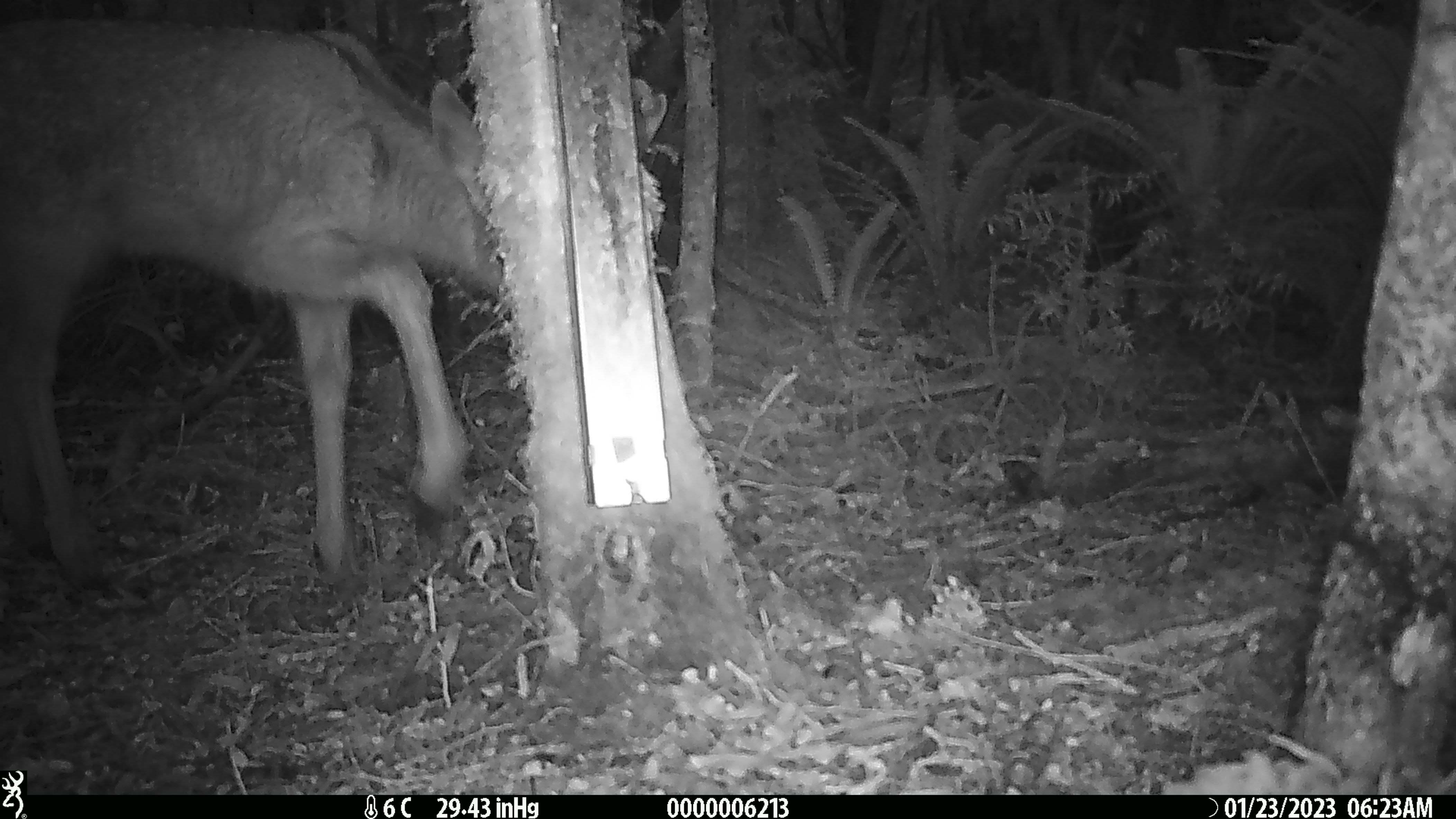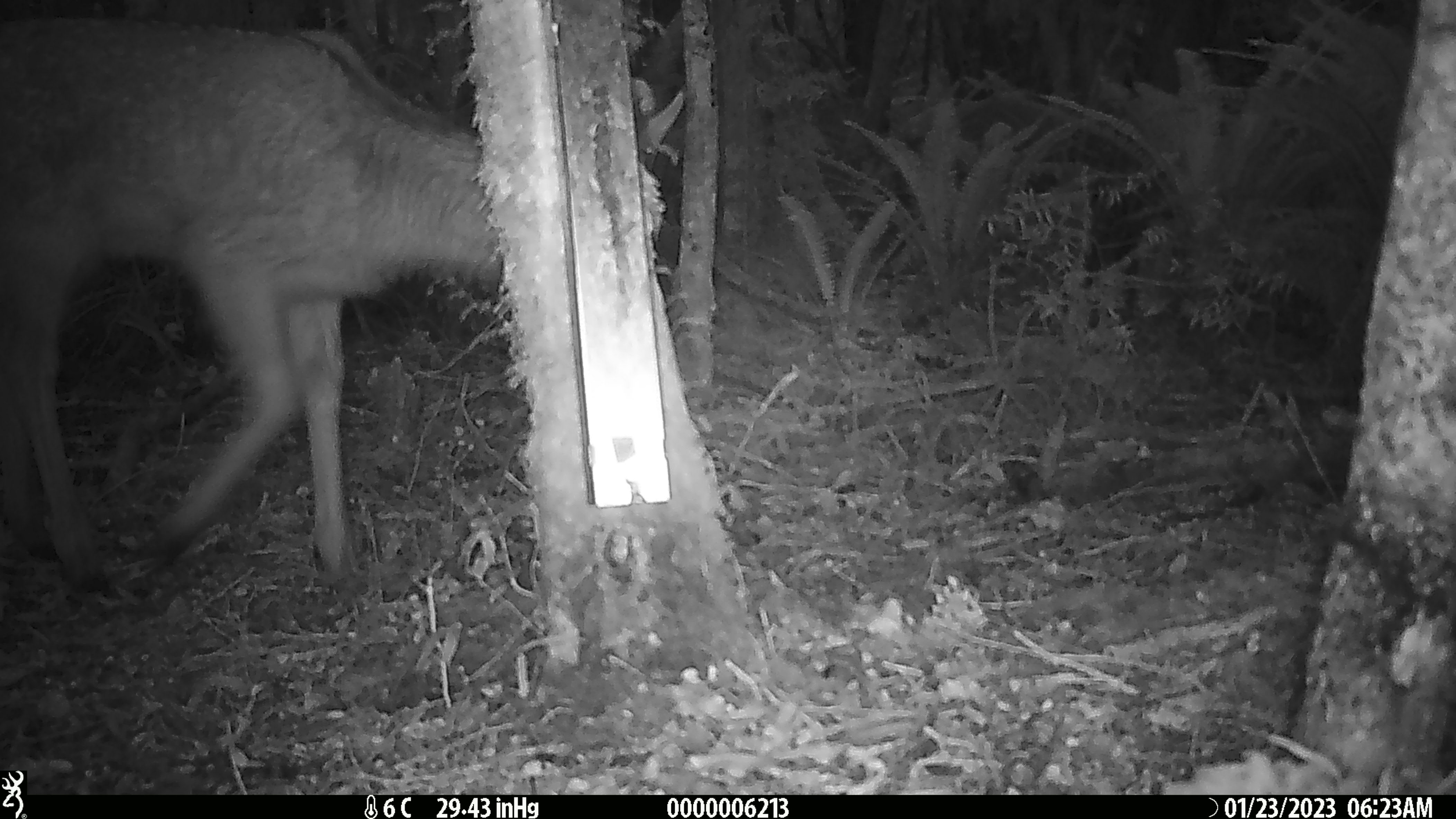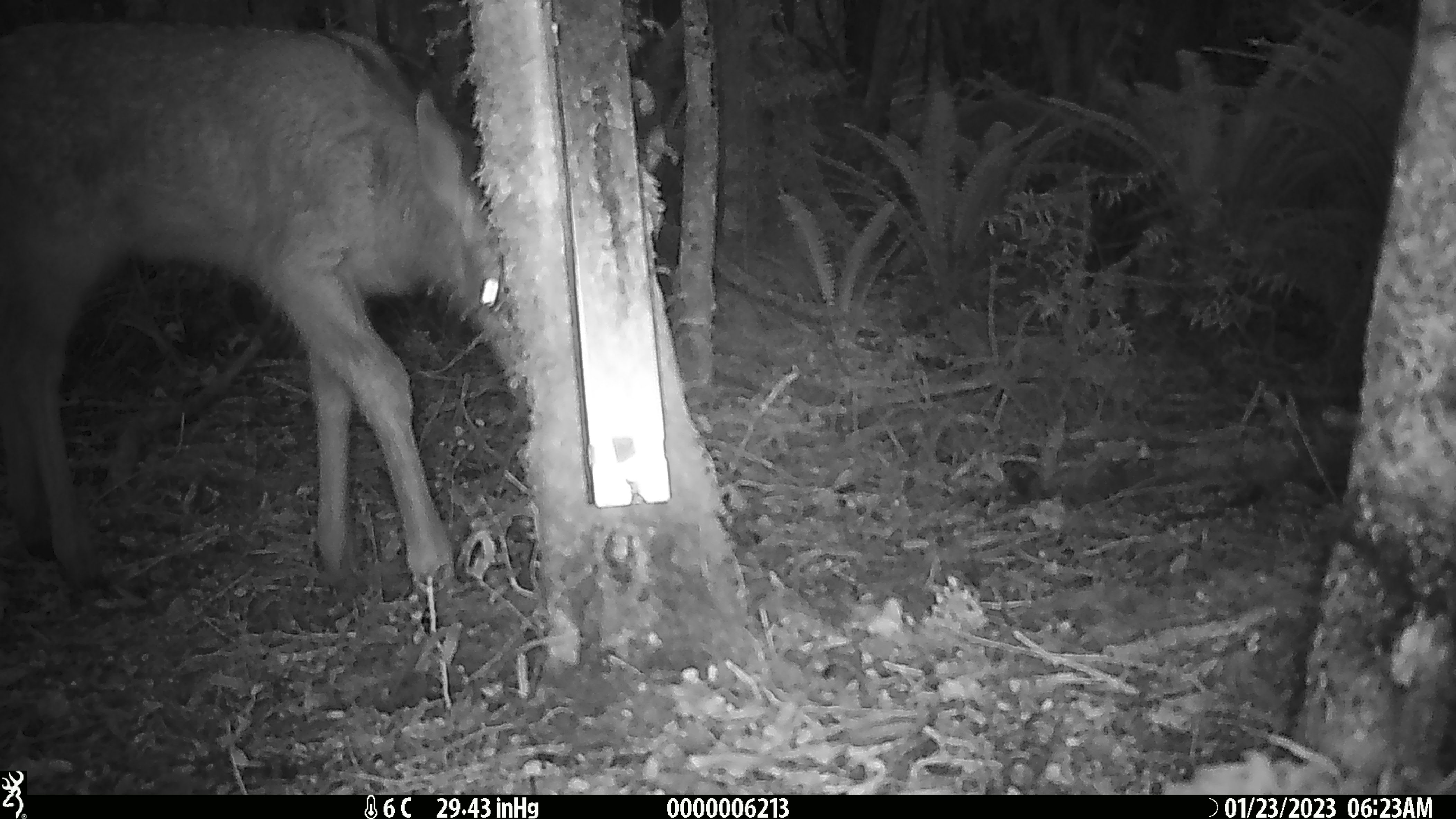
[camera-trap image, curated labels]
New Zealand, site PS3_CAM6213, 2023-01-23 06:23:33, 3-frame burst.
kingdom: Animalia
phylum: Chordata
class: Mammalia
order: Artiodactyla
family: Cervidae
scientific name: Cervidae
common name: deer